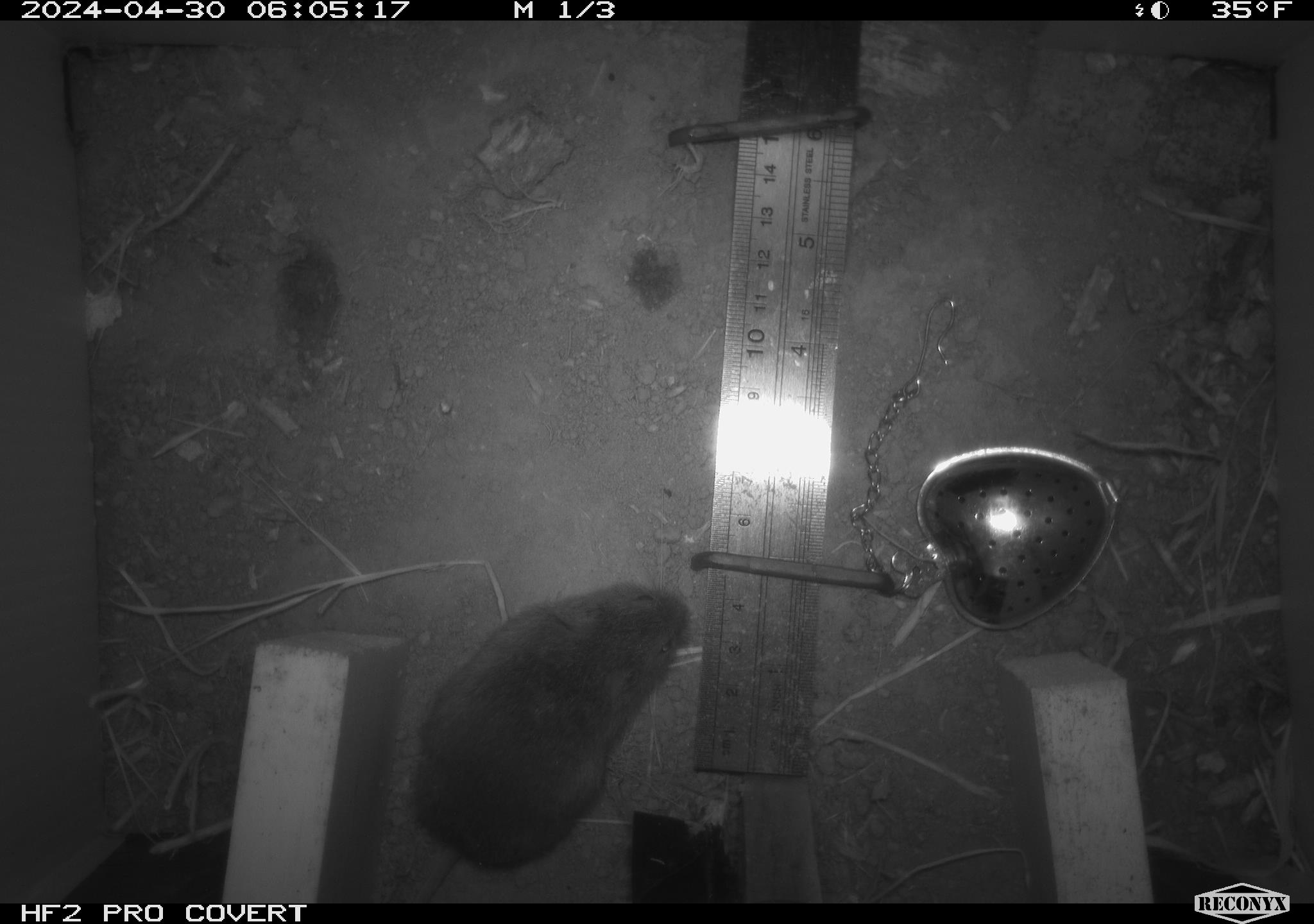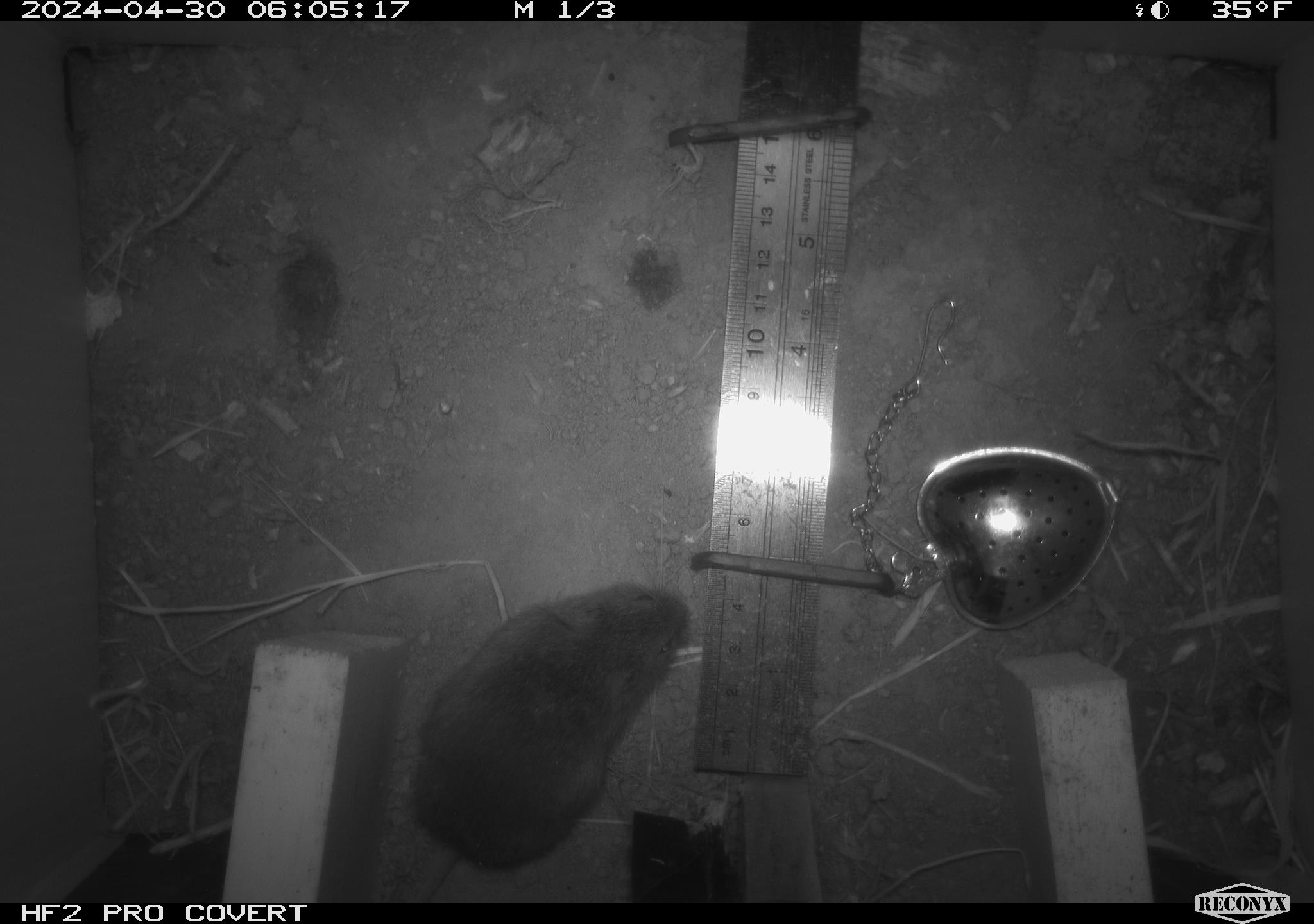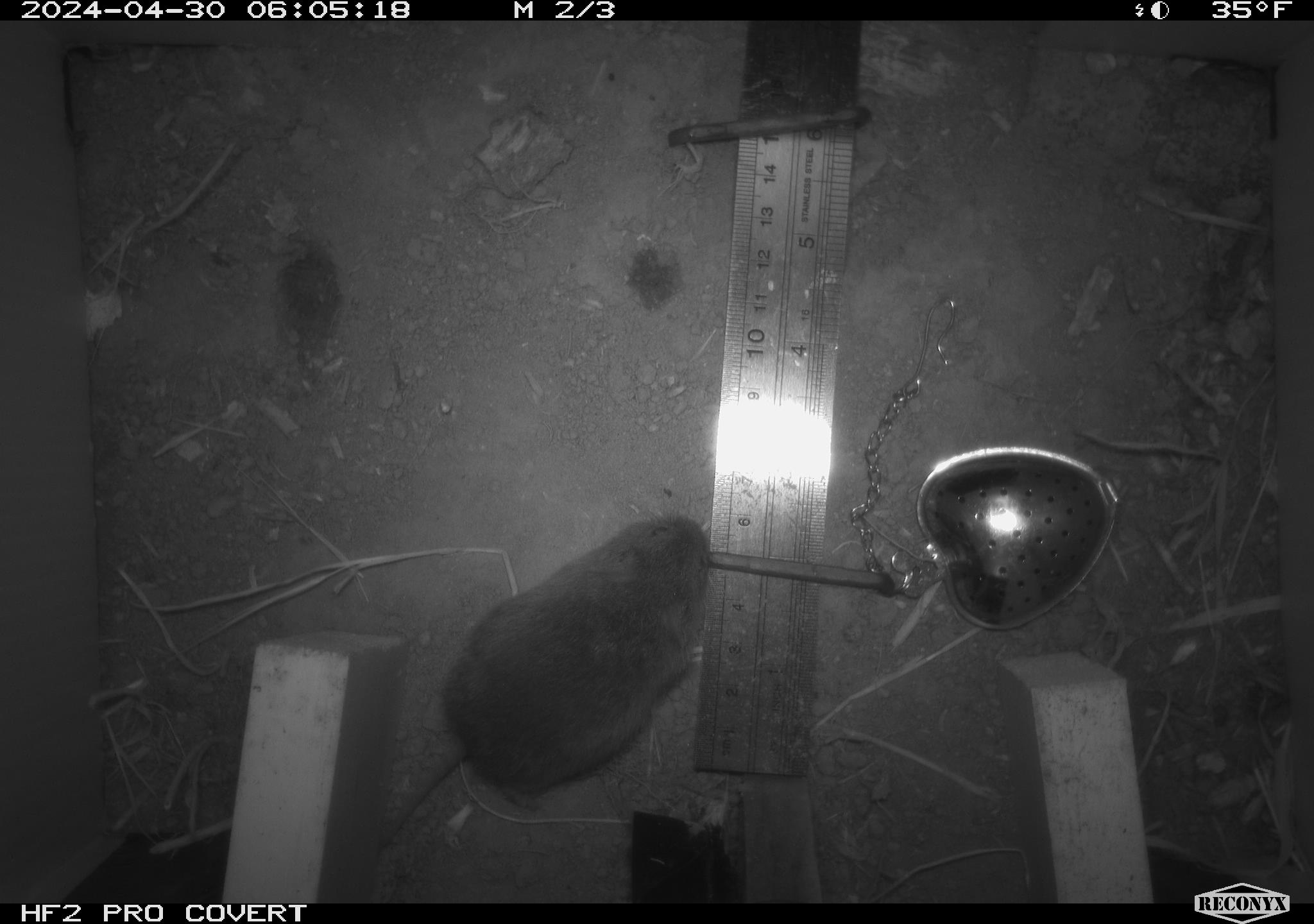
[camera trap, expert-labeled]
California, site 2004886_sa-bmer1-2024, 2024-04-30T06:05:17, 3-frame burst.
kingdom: Animalia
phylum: Chordata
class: Mammalia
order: Rodentia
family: Cricetidae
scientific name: Arvicolinae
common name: voles, lemmings, and muskrats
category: arvicolinae subfamily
Arvicolinae subfamily (voles, lemmings, and muskrats) (Arvicolinae).